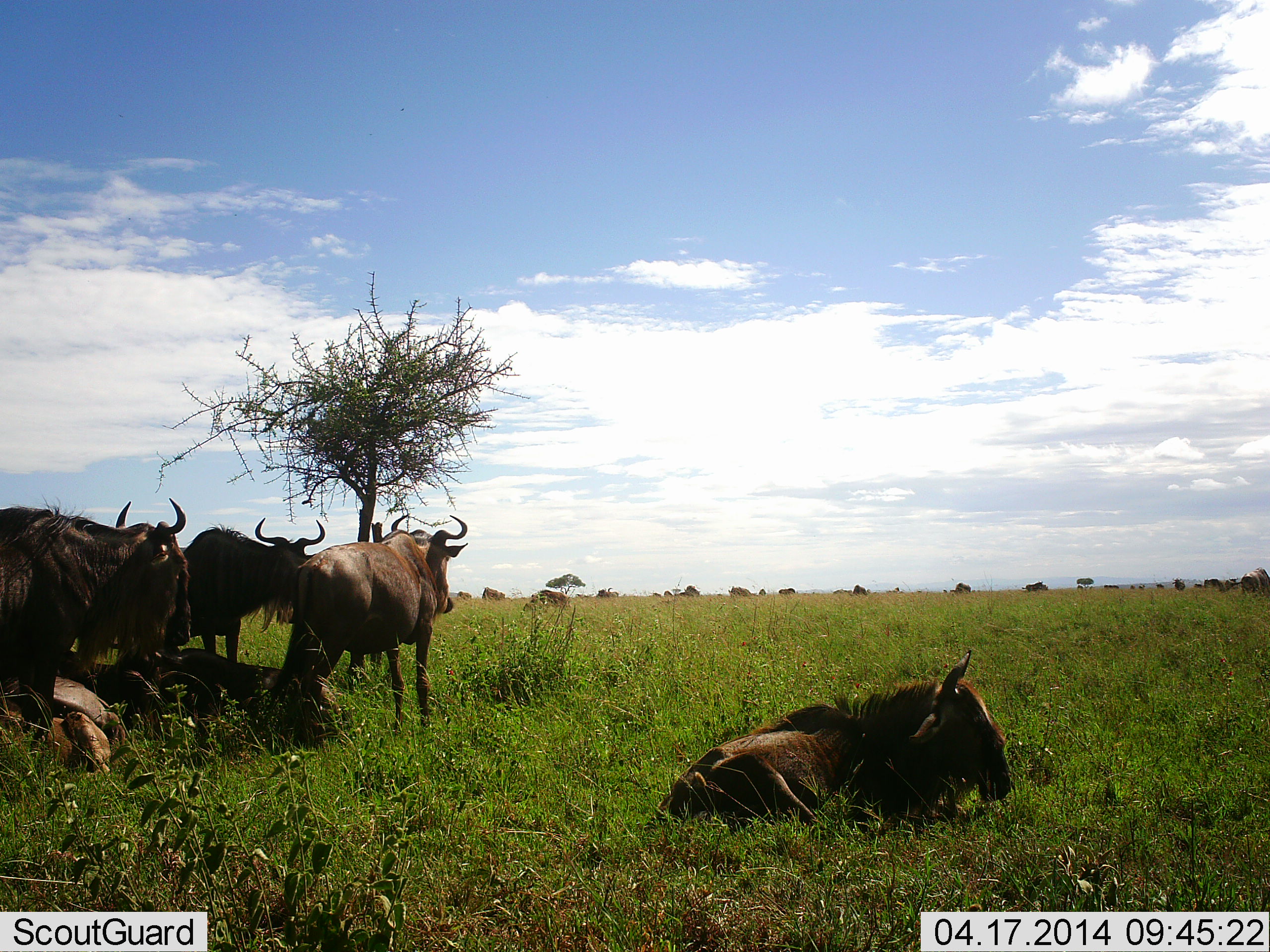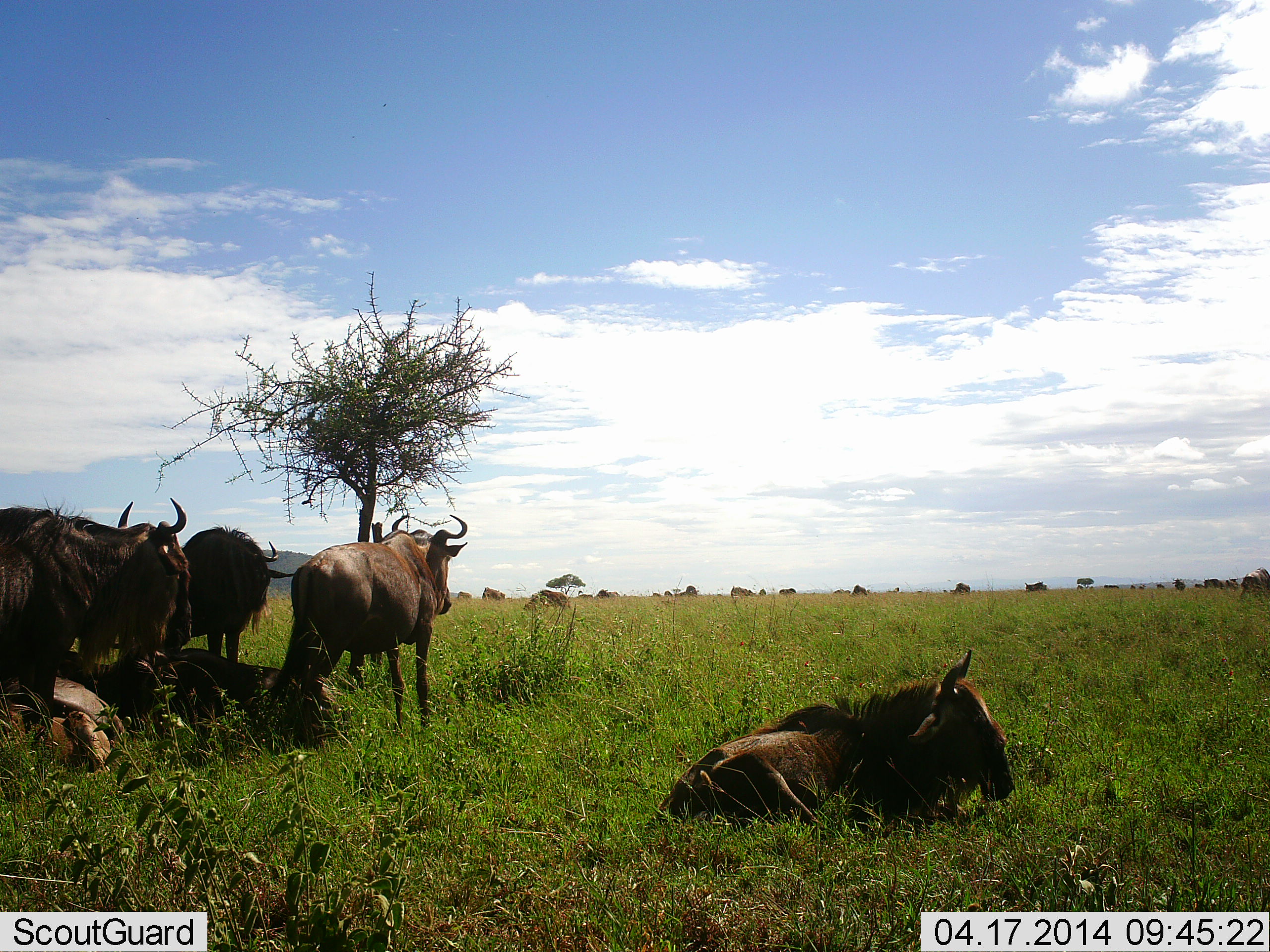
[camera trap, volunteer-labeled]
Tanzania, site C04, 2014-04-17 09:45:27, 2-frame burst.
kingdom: Animalia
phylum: Chordata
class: Mammalia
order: Artiodactyla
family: Bovidae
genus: Connochaetes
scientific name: Connochaetes taurinus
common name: blue wildebeest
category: wildebeest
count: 8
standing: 80%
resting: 90%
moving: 0%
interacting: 10%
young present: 0%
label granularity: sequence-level